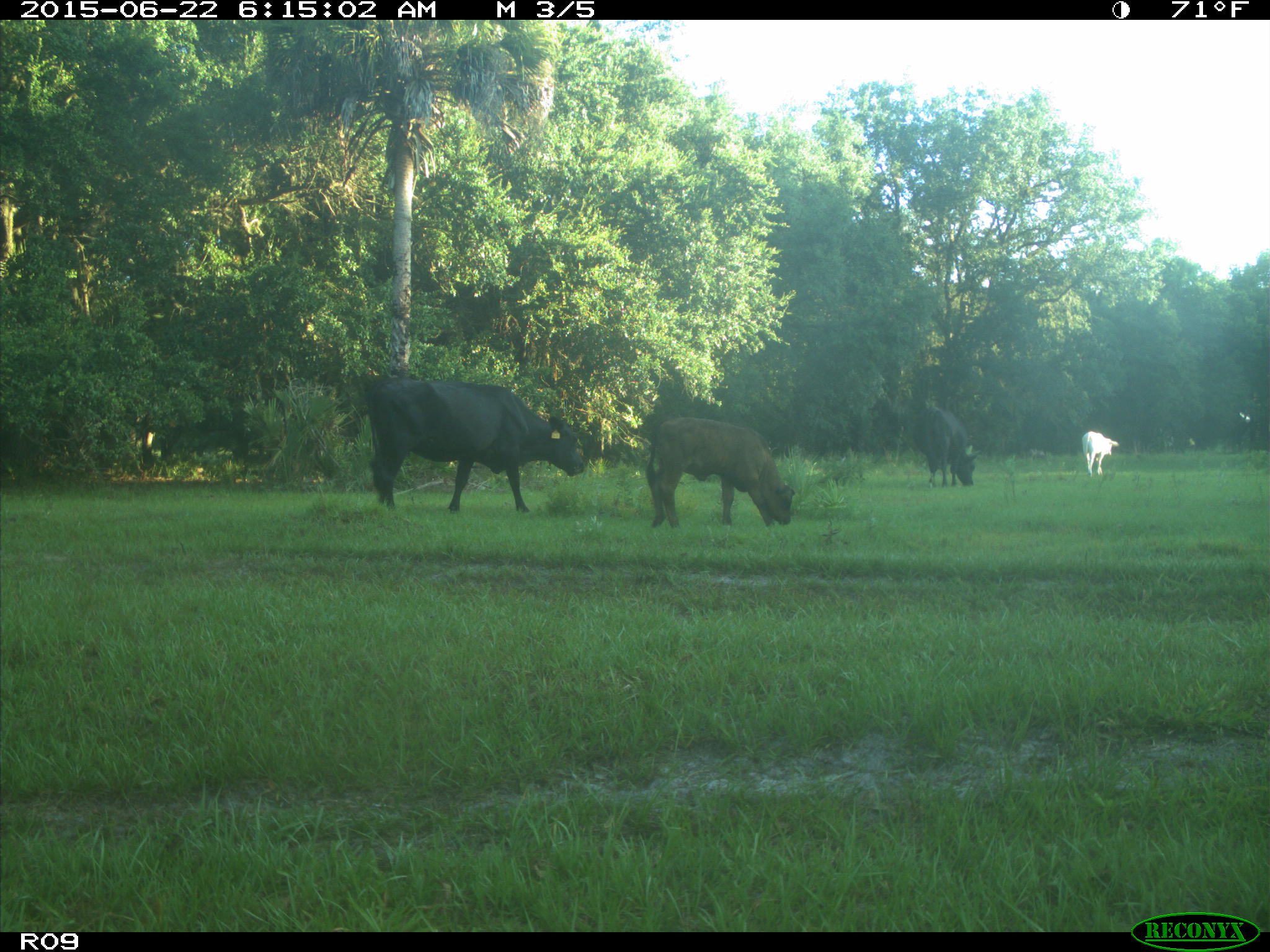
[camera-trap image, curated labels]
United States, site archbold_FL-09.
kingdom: Animalia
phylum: Chordata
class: Mammalia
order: Artiodactyla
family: Bovidae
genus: Bos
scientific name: Bos taurus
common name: domestic cow